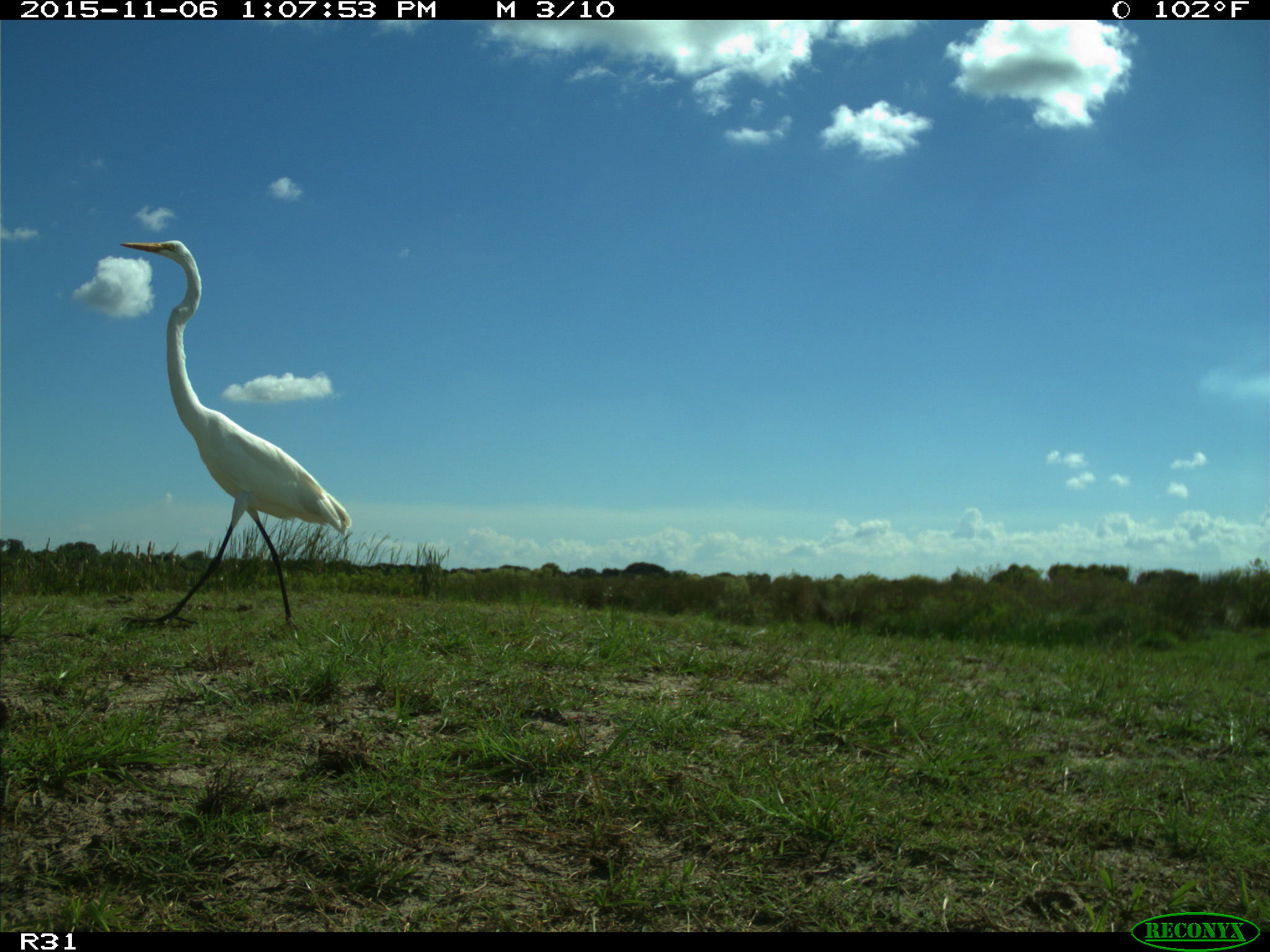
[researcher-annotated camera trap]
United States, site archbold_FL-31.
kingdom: Animalia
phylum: Chordata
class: Aves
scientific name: Aves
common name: birds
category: unidentified bird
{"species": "unidentified bird (birds) (Aves)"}